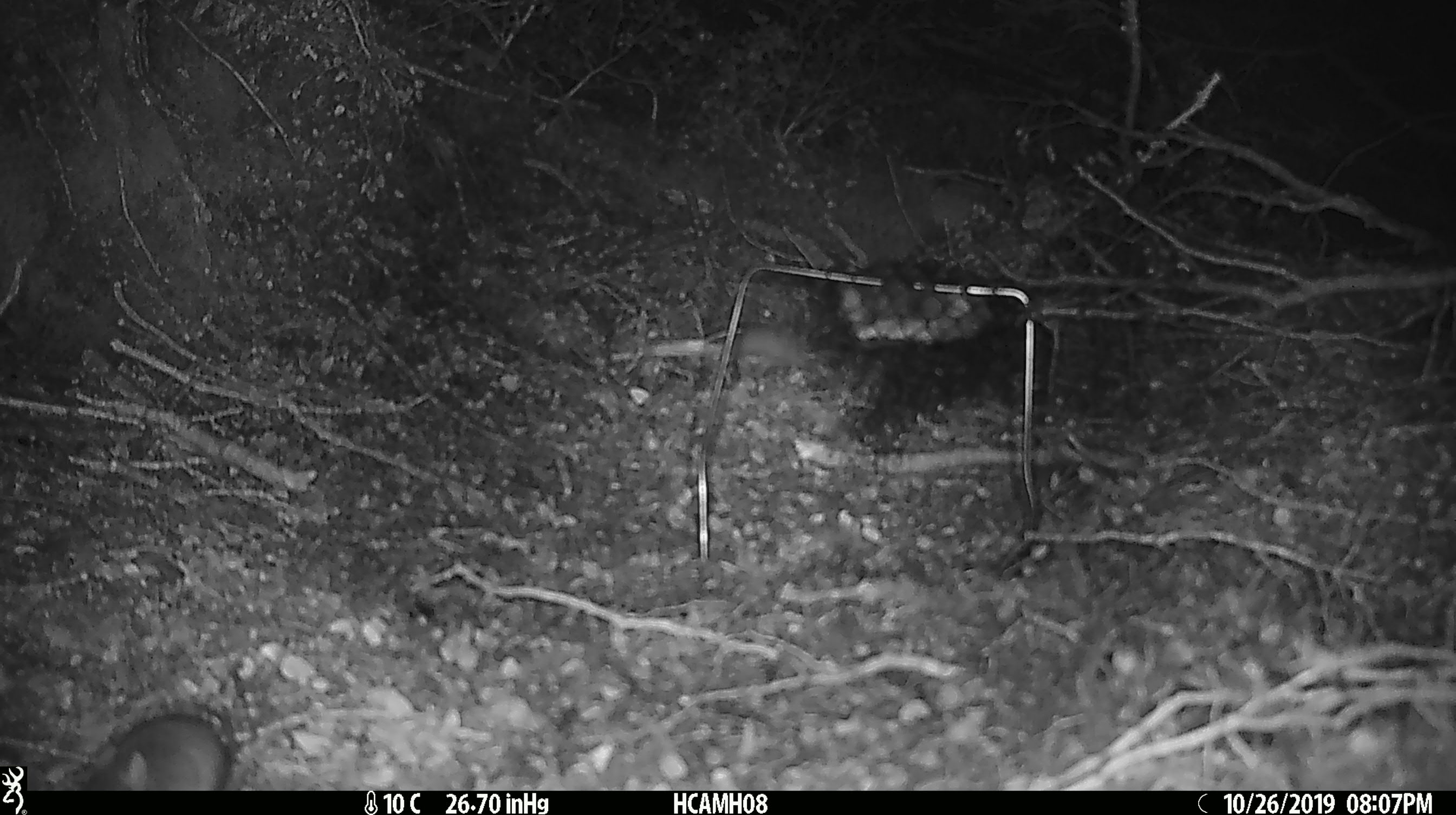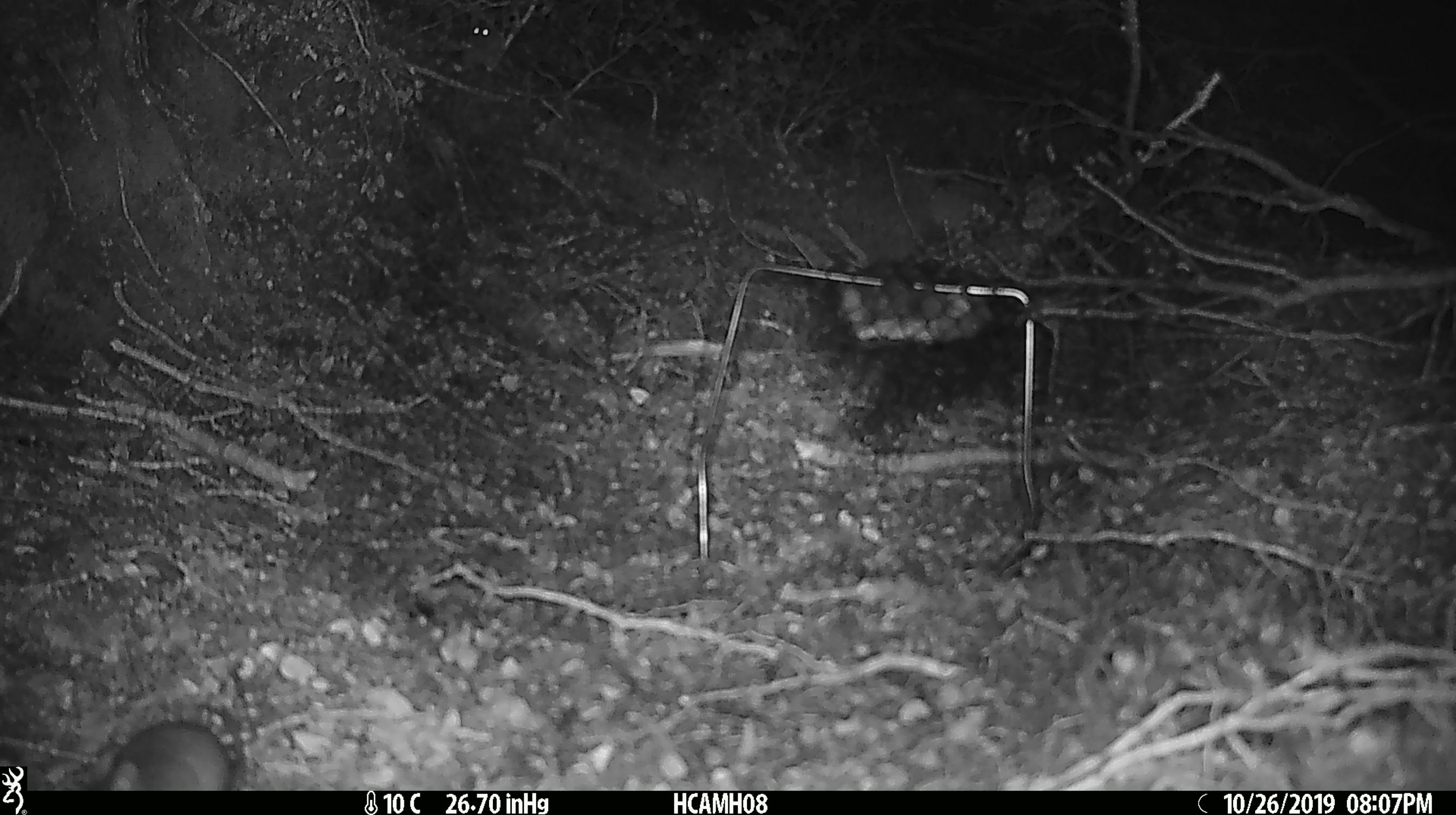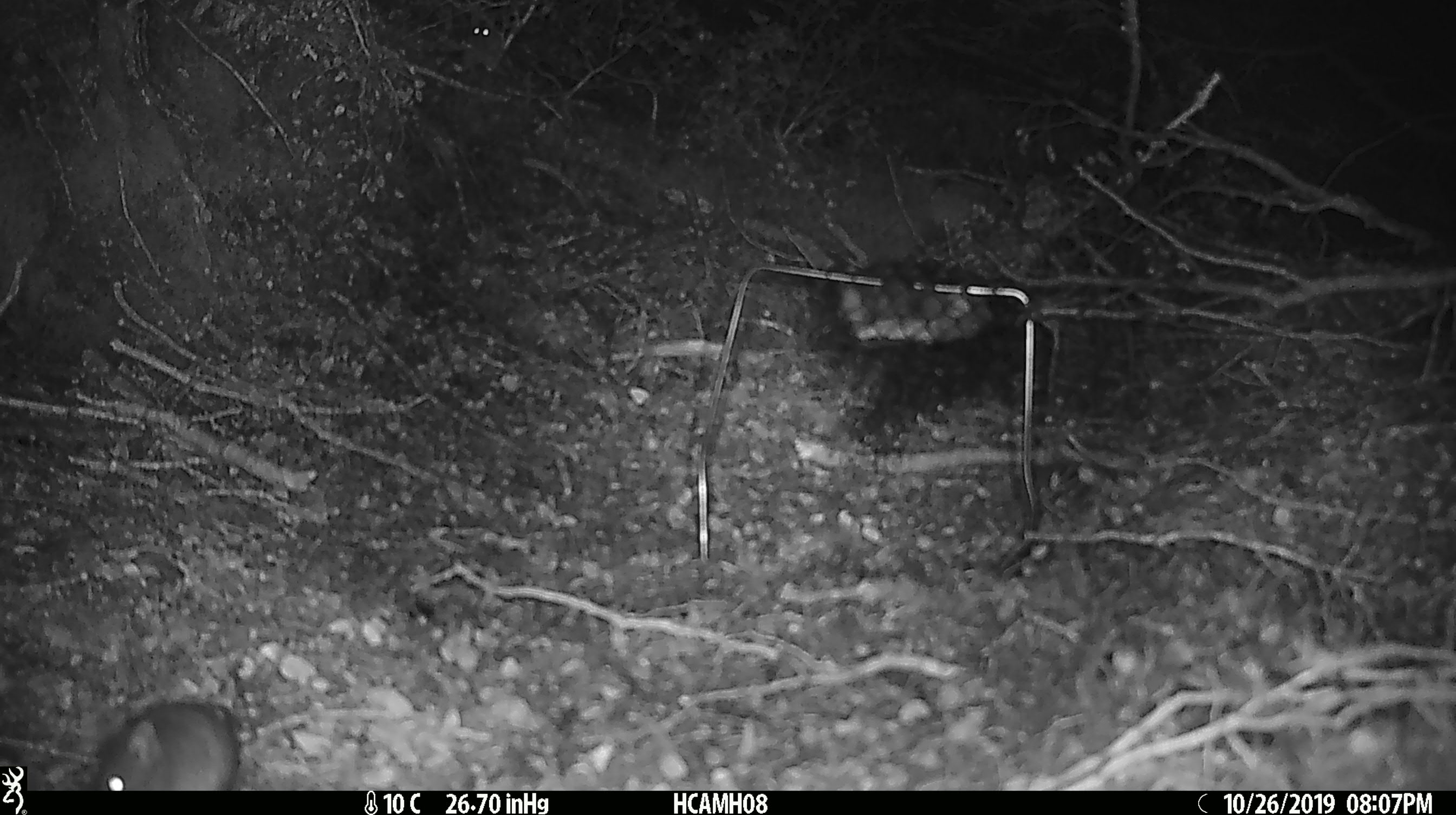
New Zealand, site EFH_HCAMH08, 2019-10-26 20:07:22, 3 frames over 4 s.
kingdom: Animalia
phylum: Chordata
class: Mammalia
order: Rodentia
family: Muridae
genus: Mus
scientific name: Mus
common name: mouse